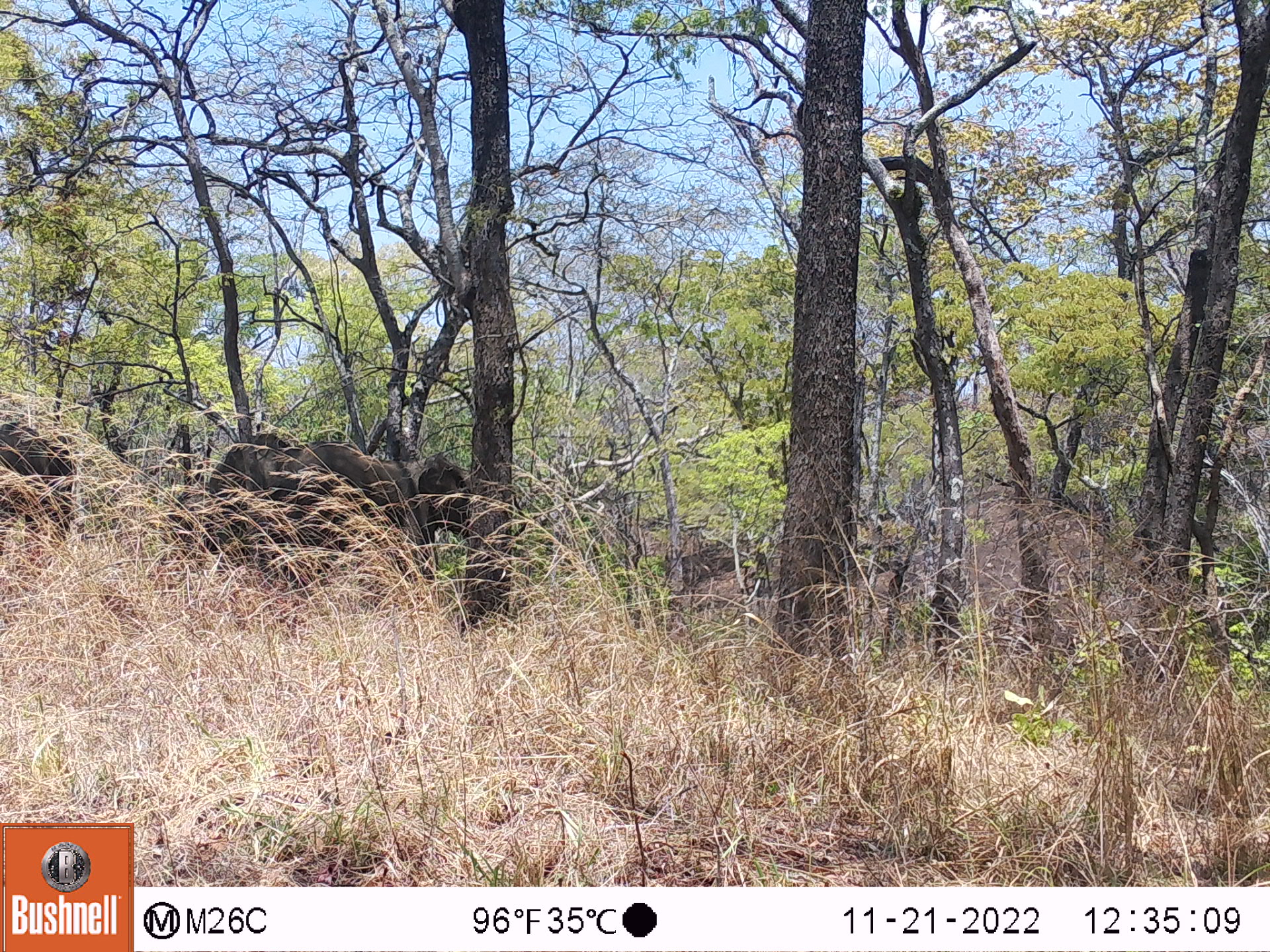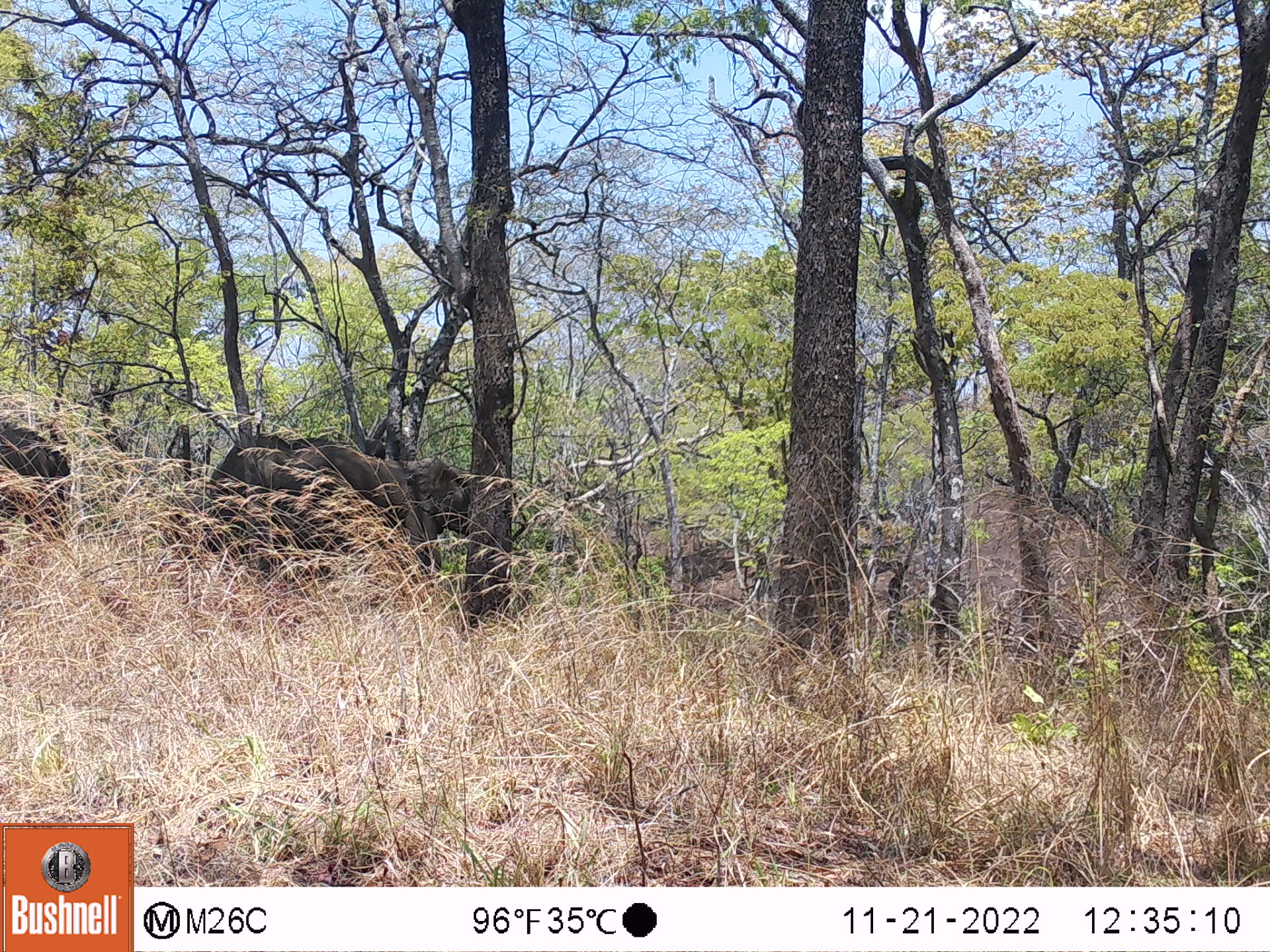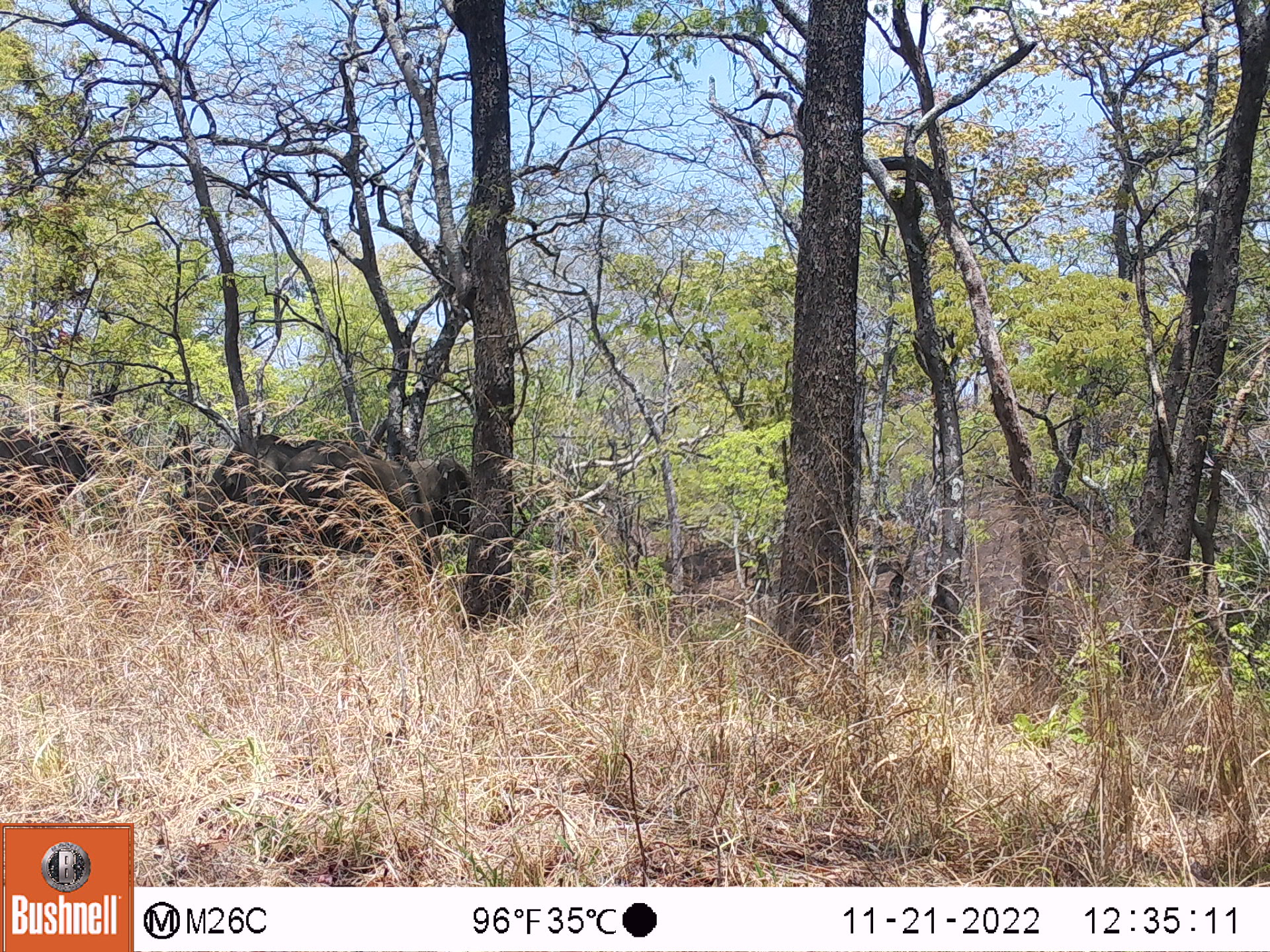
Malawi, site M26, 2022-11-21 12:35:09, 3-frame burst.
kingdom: Animalia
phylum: Chordata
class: Mammalia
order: Proboscidea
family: Elephantidae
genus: Loxodonta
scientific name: Loxodonta africana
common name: african savanna elephant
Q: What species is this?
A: African savanna elephant (Loxodonta africana).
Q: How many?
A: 2.